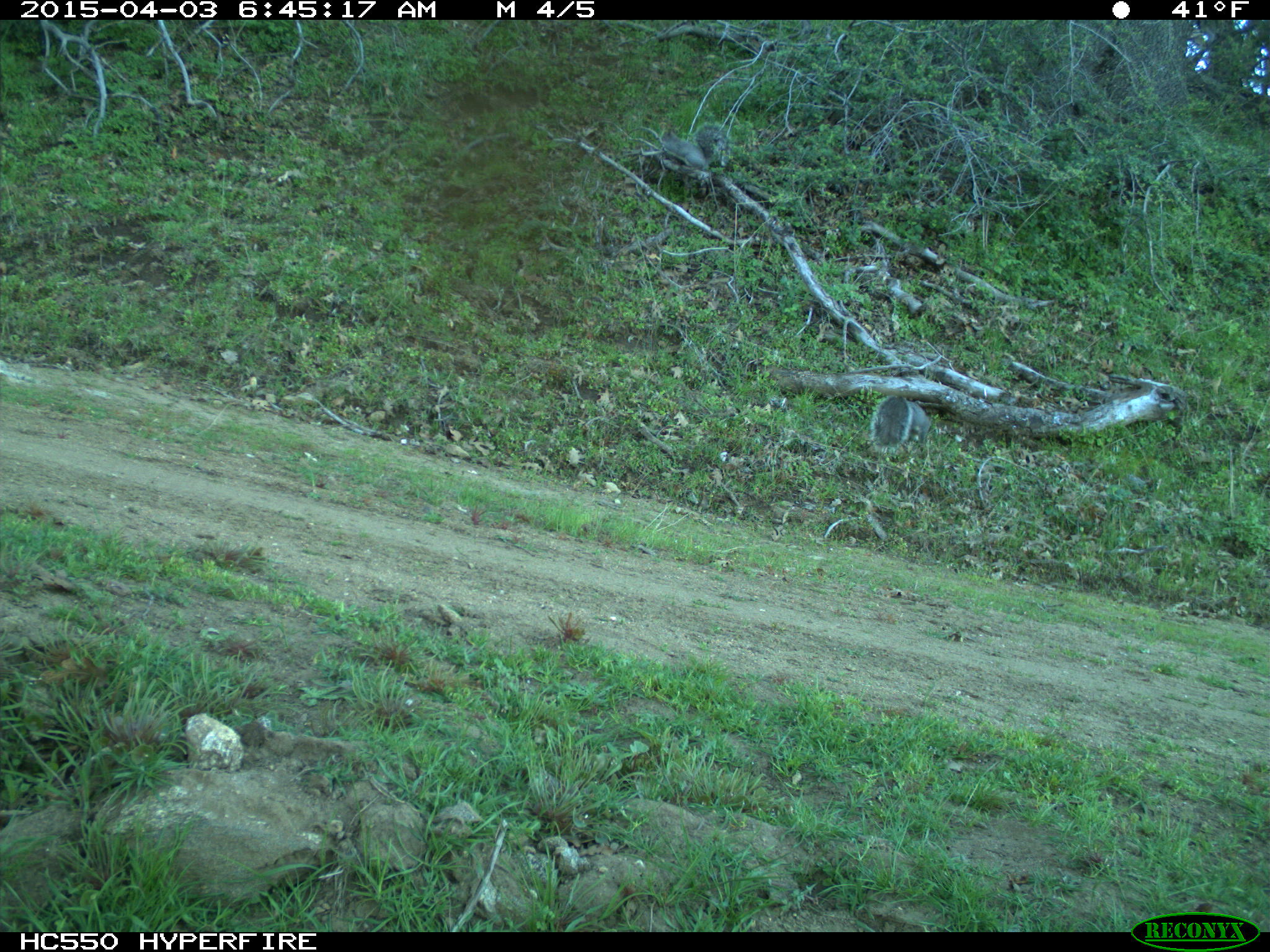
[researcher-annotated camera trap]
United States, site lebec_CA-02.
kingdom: Animalia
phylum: Chordata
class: Mammalia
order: Rodentia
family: Sciuridae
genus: Sciurus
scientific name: Sciurus carolinensis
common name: eastern gray squirrel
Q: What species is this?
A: Sciurus carolinensis (eastern gray squirrel).